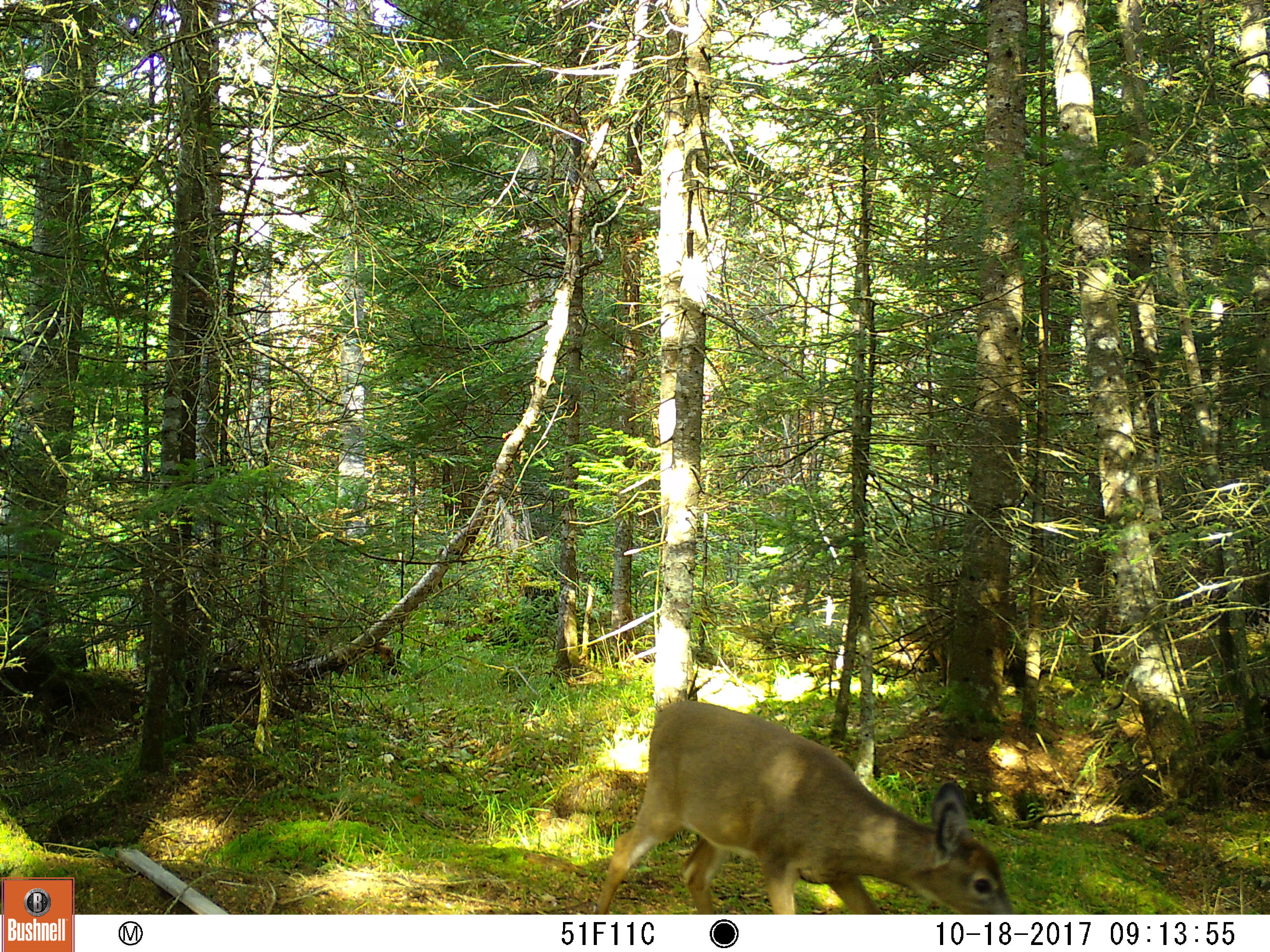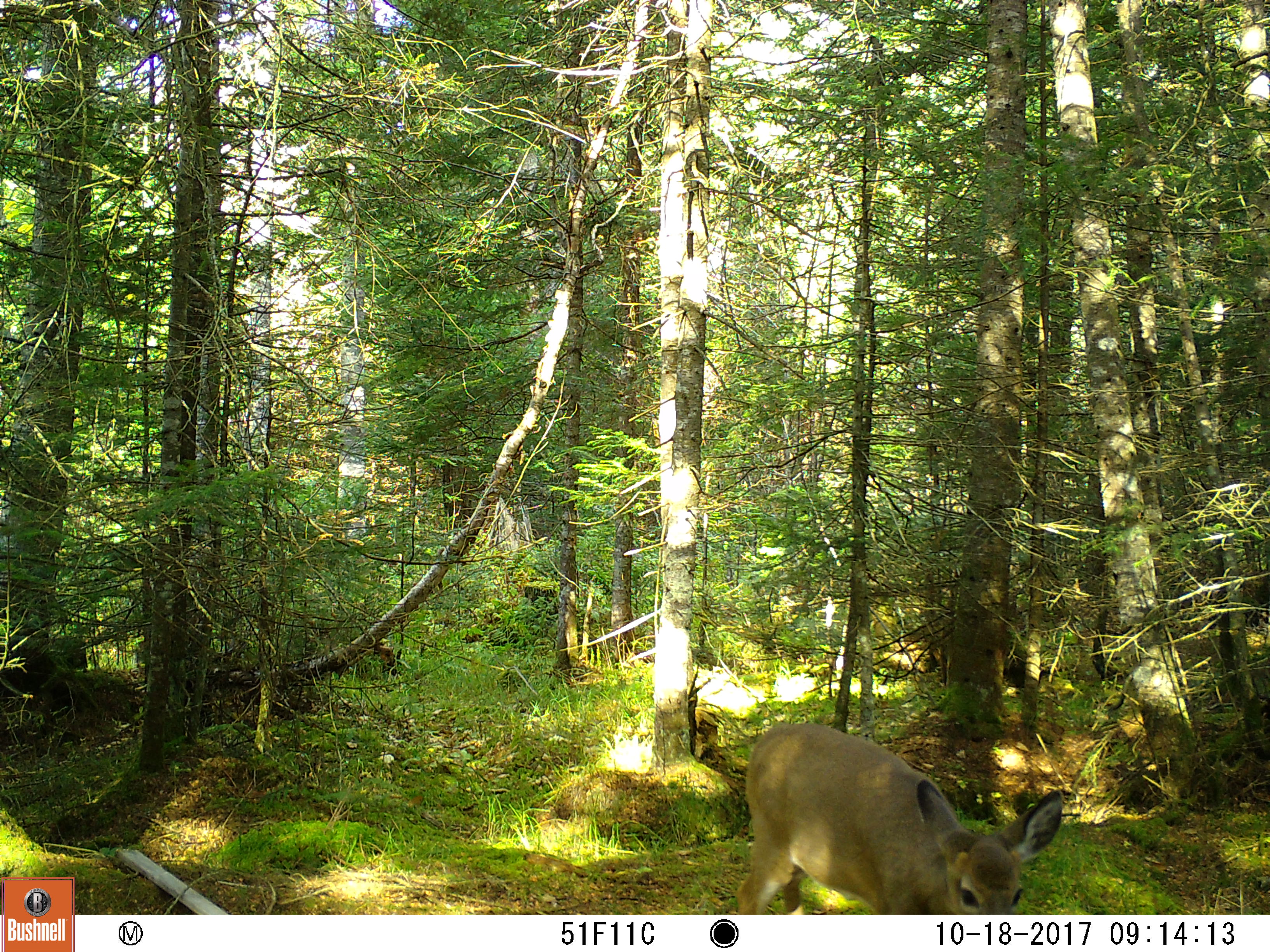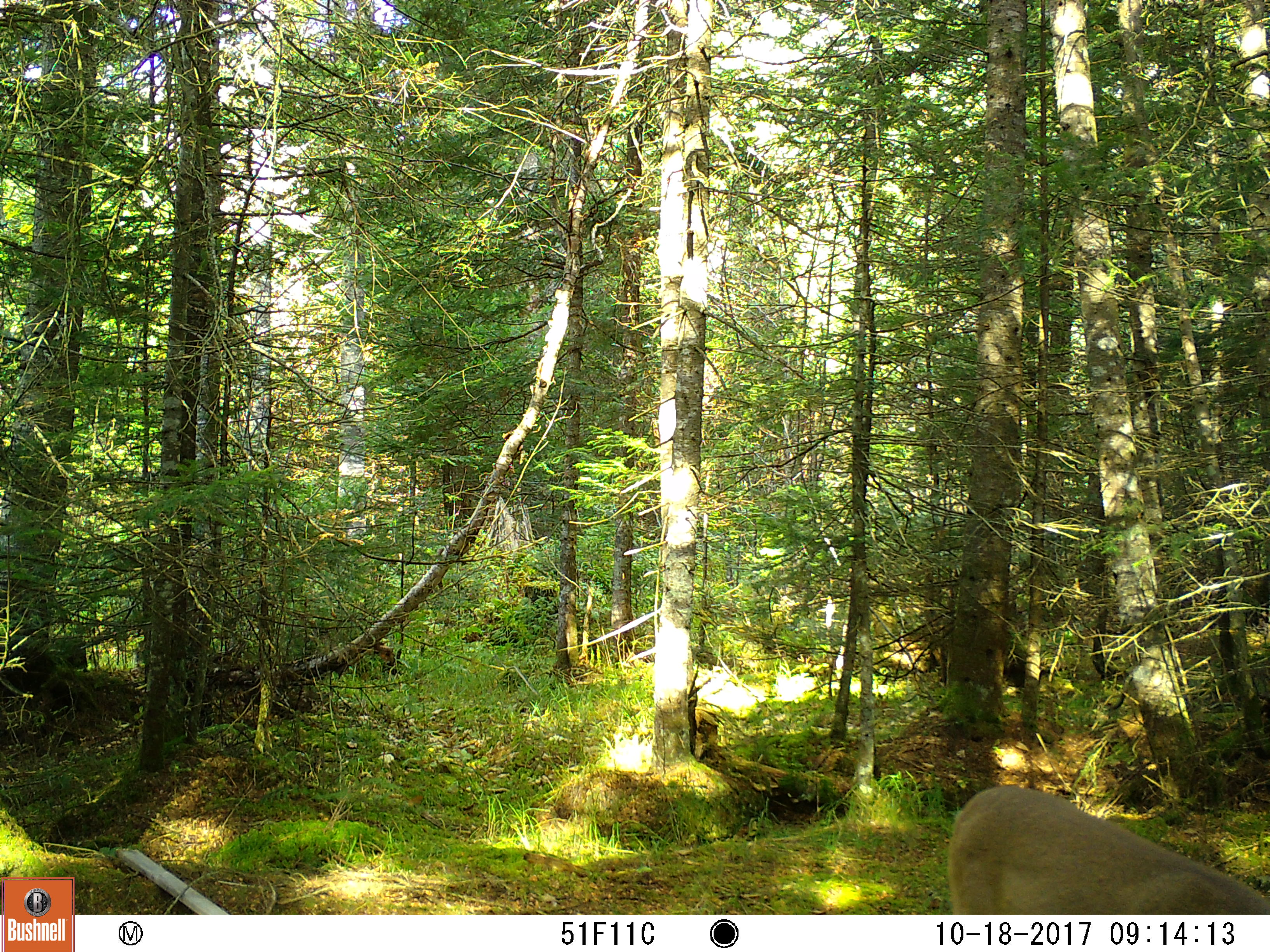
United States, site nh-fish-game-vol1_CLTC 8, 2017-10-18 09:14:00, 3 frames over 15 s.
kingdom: Animalia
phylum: Chordata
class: Mammalia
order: Artiodactyla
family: Cervidae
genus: Odocoileus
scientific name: Odocoileus virginianus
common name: white-tailed deer